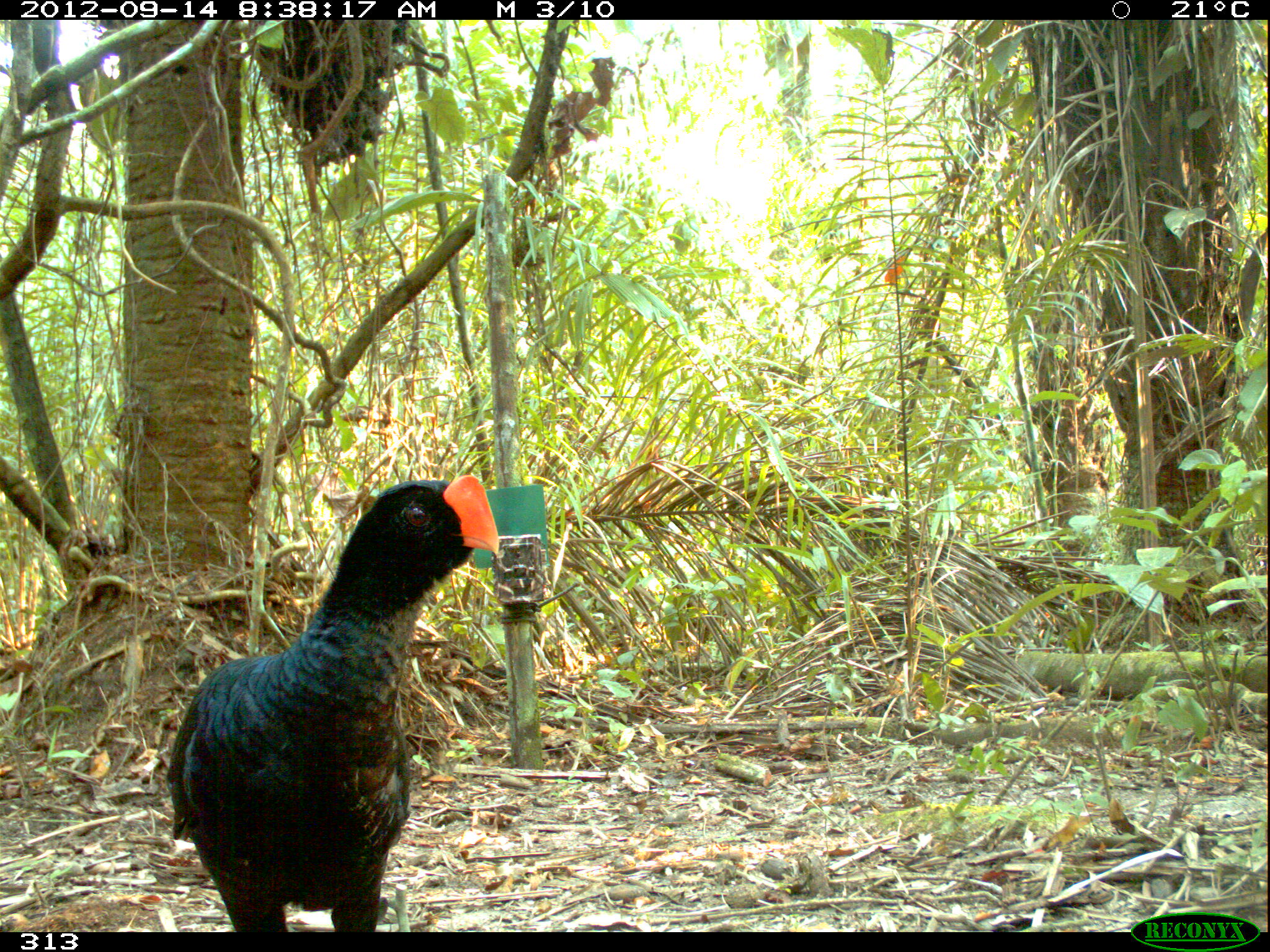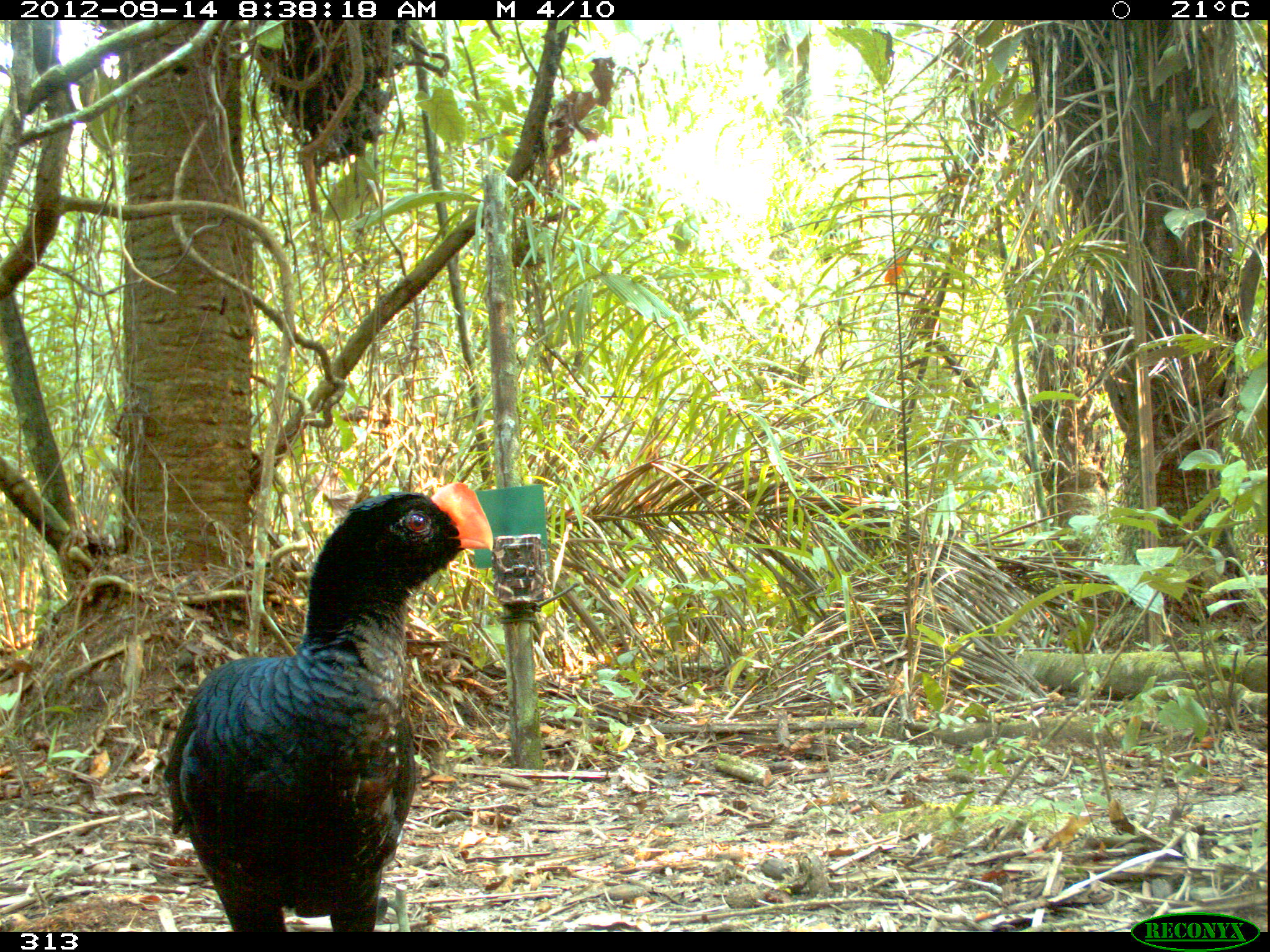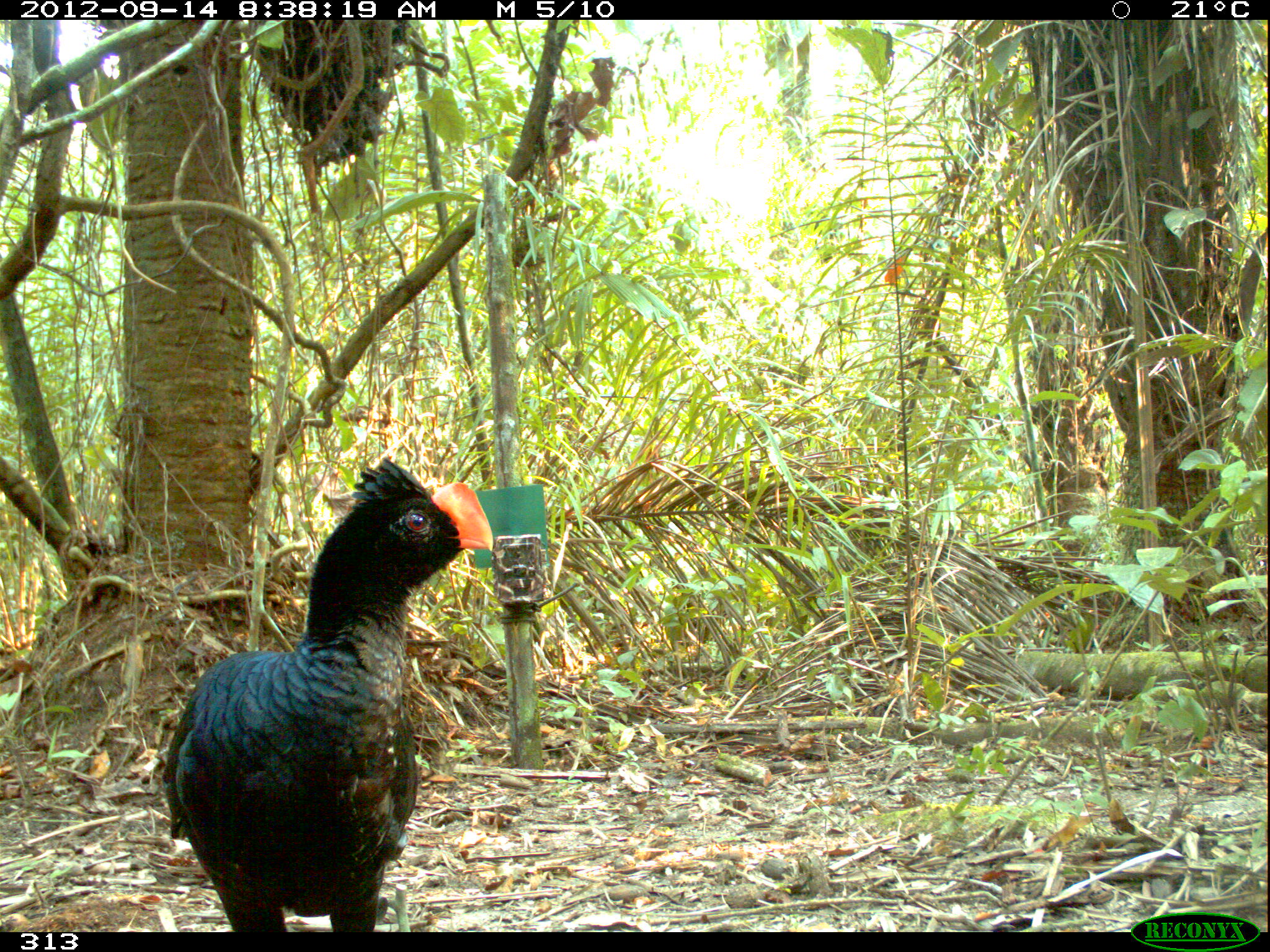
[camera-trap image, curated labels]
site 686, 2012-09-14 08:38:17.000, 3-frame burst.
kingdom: Animalia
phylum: Chordata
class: Aves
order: Galliformes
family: Cracidae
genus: Mitu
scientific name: Mitu tuberosum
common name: razor-billed curassow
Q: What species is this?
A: Mitu tuberosum (razor-billed curassow).